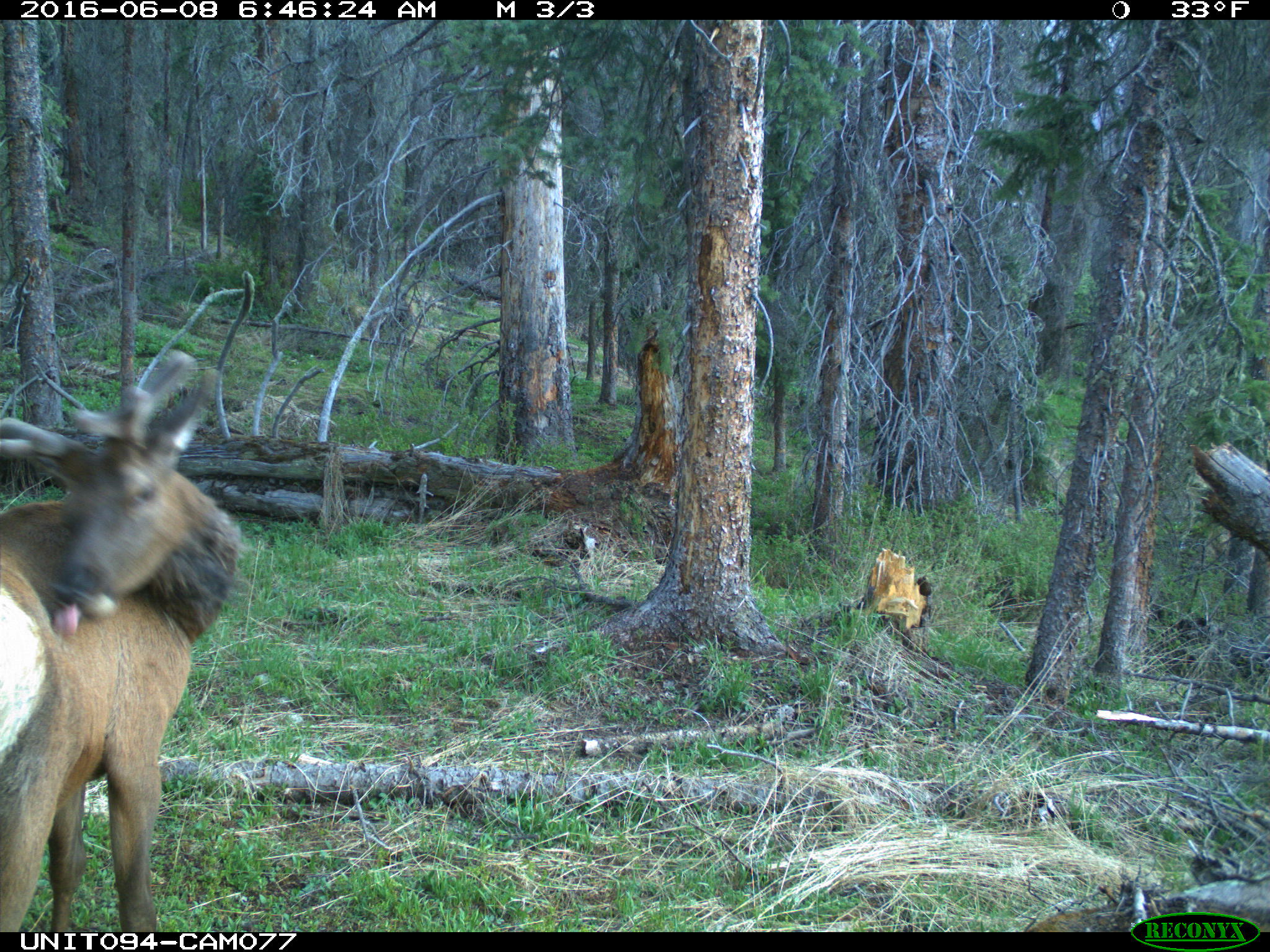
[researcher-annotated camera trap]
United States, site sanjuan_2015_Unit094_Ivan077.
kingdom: Animalia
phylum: Chordata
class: Mammalia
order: Artiodactyla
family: Cervidae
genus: Cervus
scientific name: Cervus elaphus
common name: red deer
Cervus elaphus (red deer).